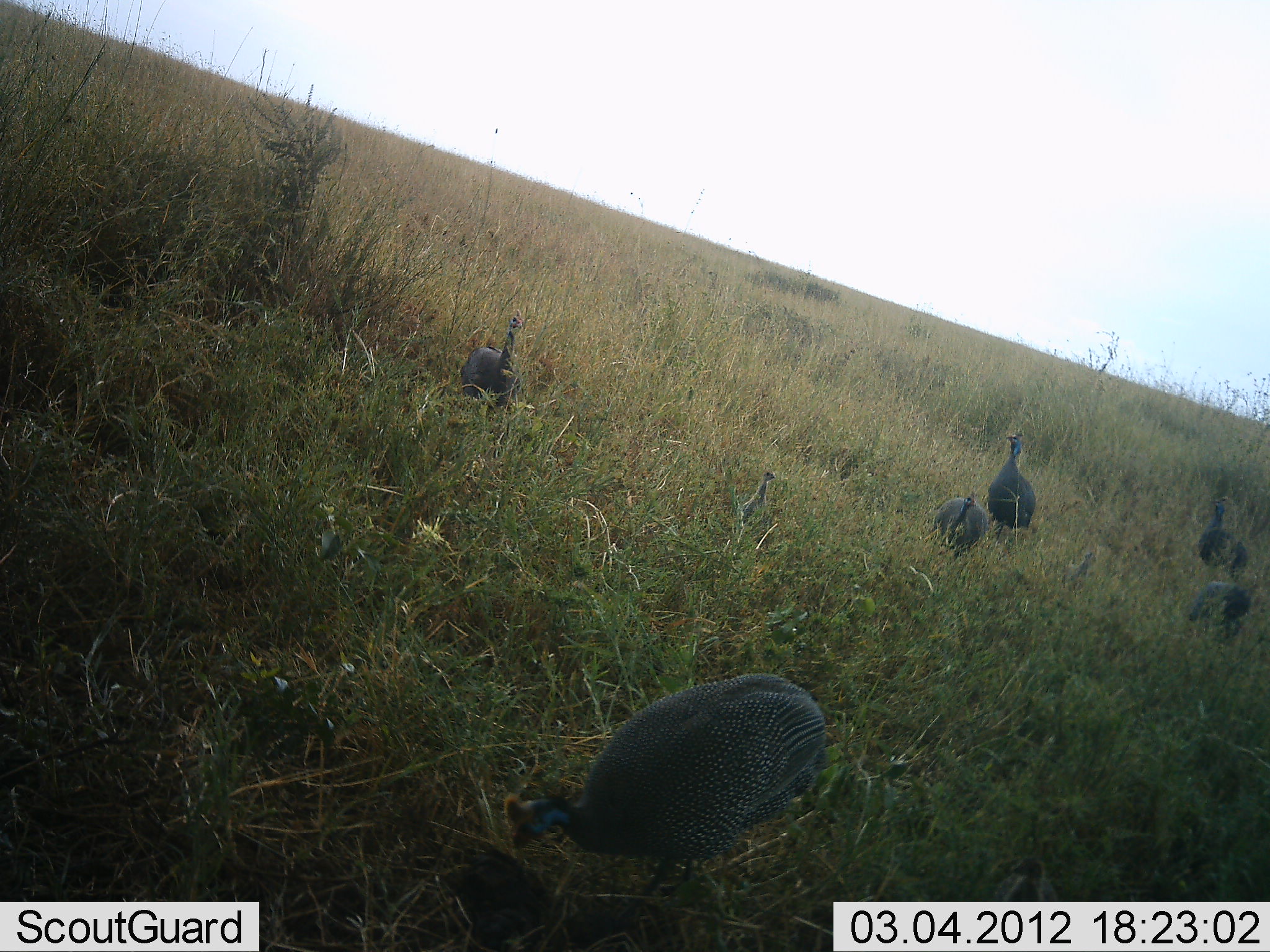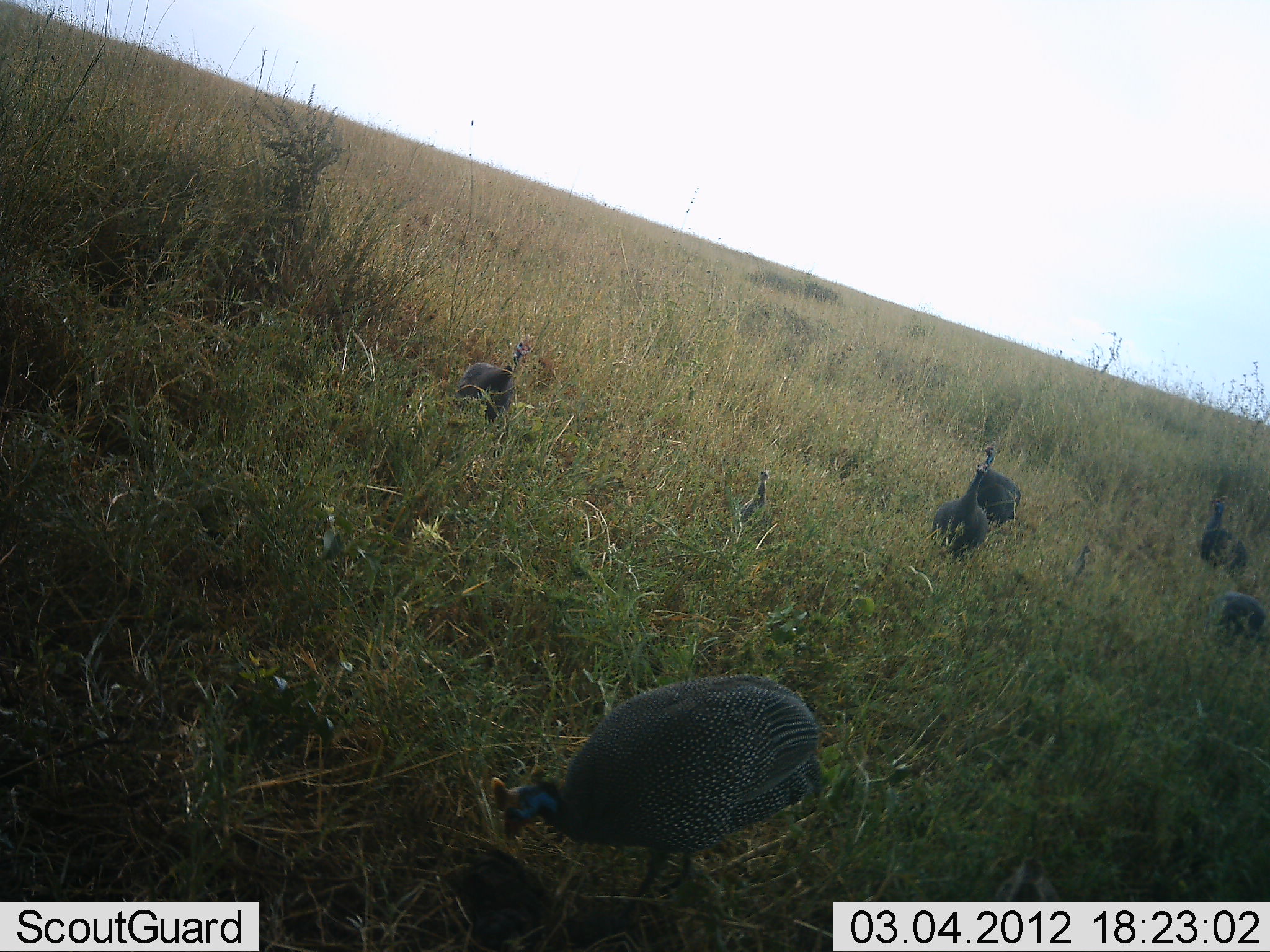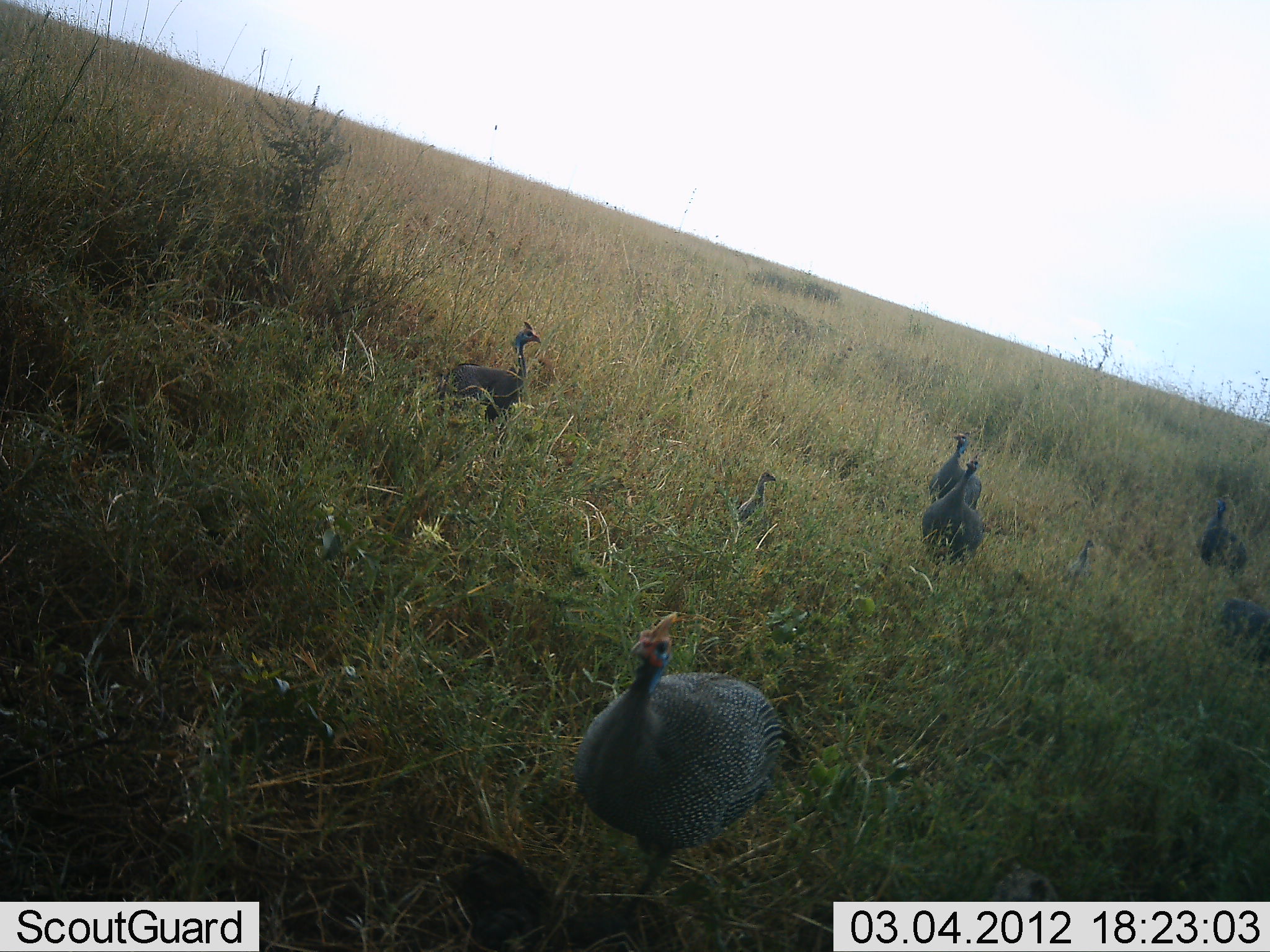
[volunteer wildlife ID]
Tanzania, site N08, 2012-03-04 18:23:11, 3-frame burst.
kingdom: Animalia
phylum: Chordata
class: Aves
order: Galliformes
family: Numididae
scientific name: Numididae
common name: guinea fowl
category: guineafowl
Guineafowl (guinea fowl) (Numididae), count 8. Behavior (volunteer vote fractions): standing 58%, resting 0%, moving 58%, interacting 0%. Young present (vote fraction): 50%. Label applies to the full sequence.